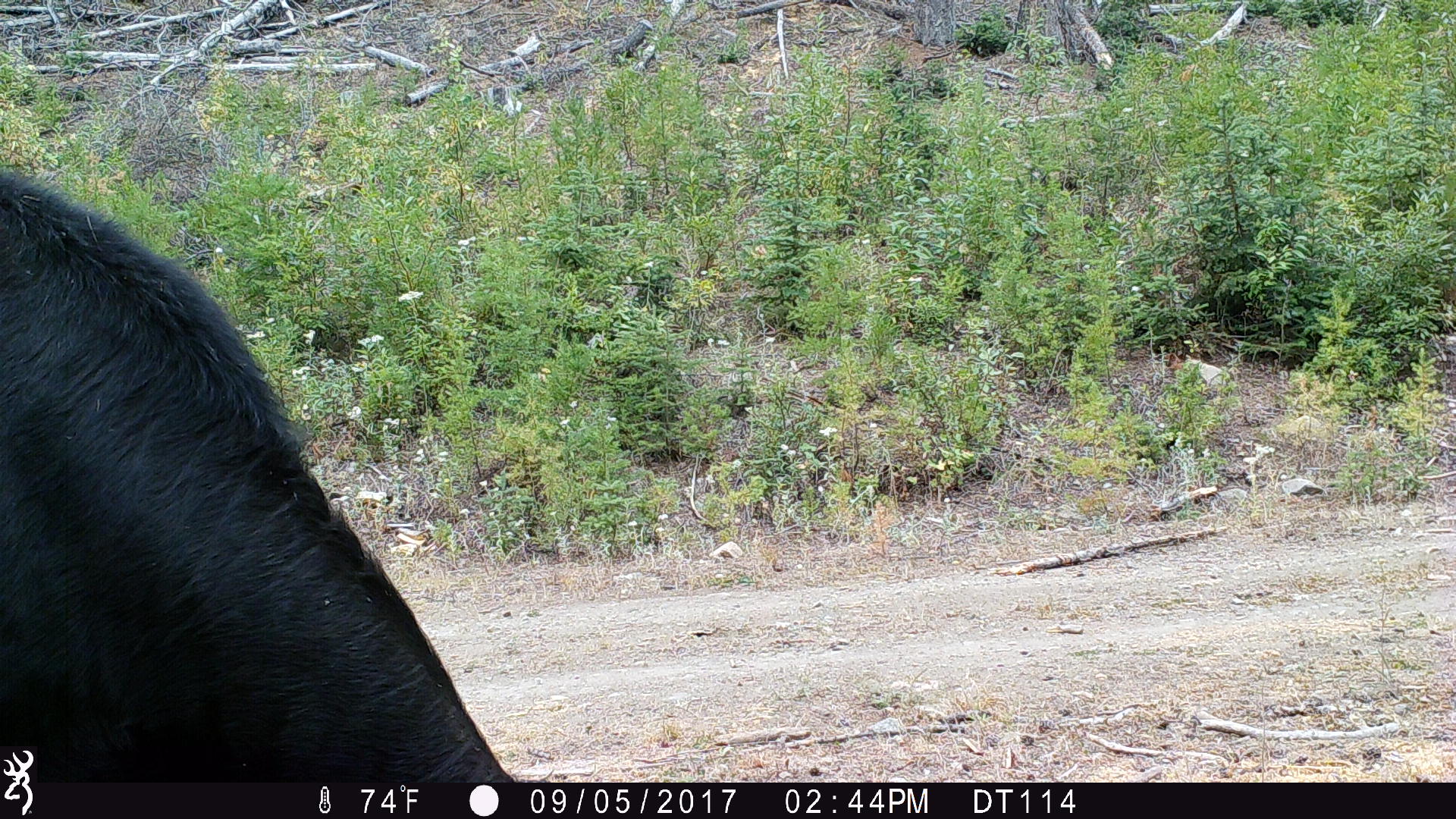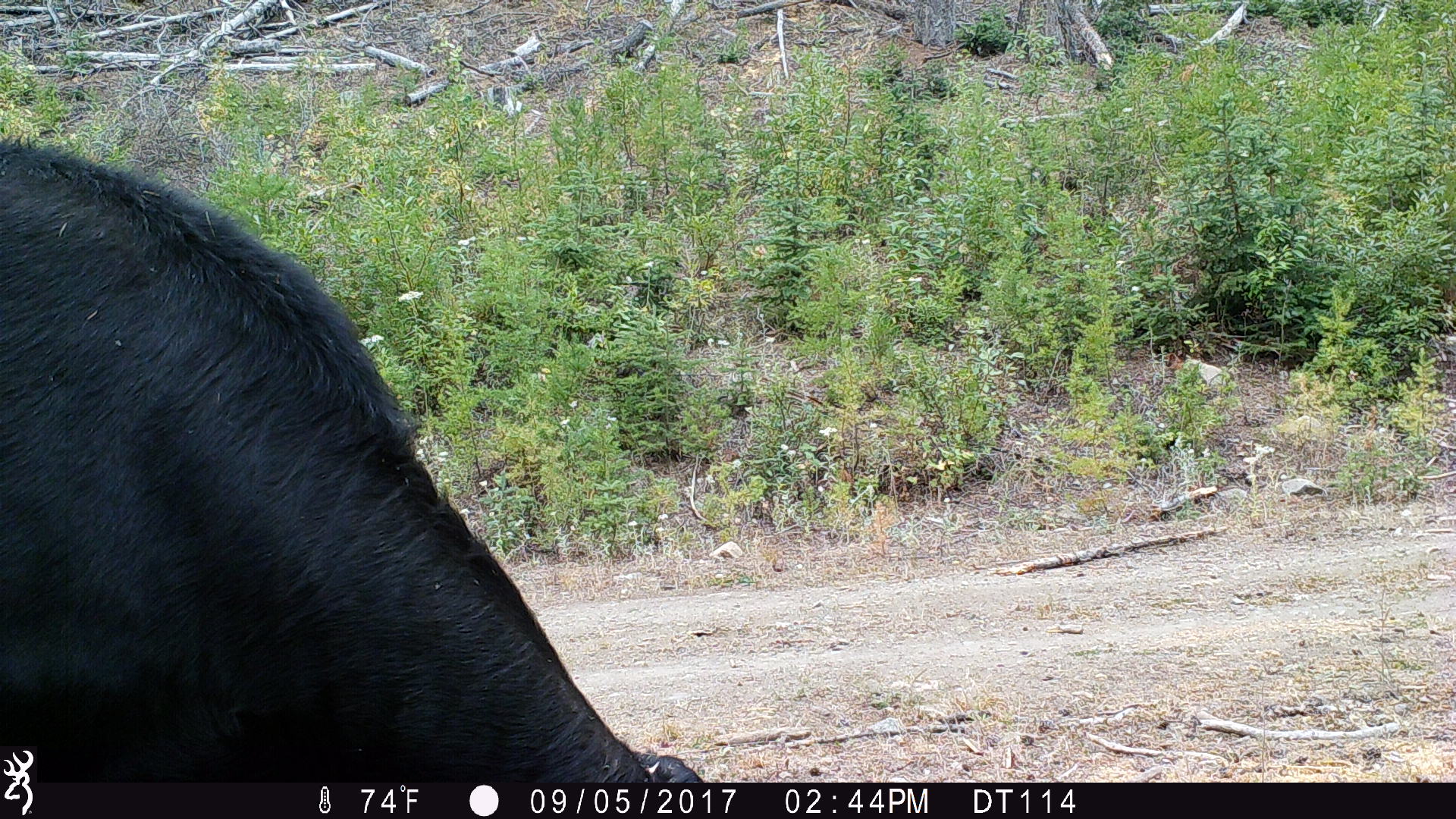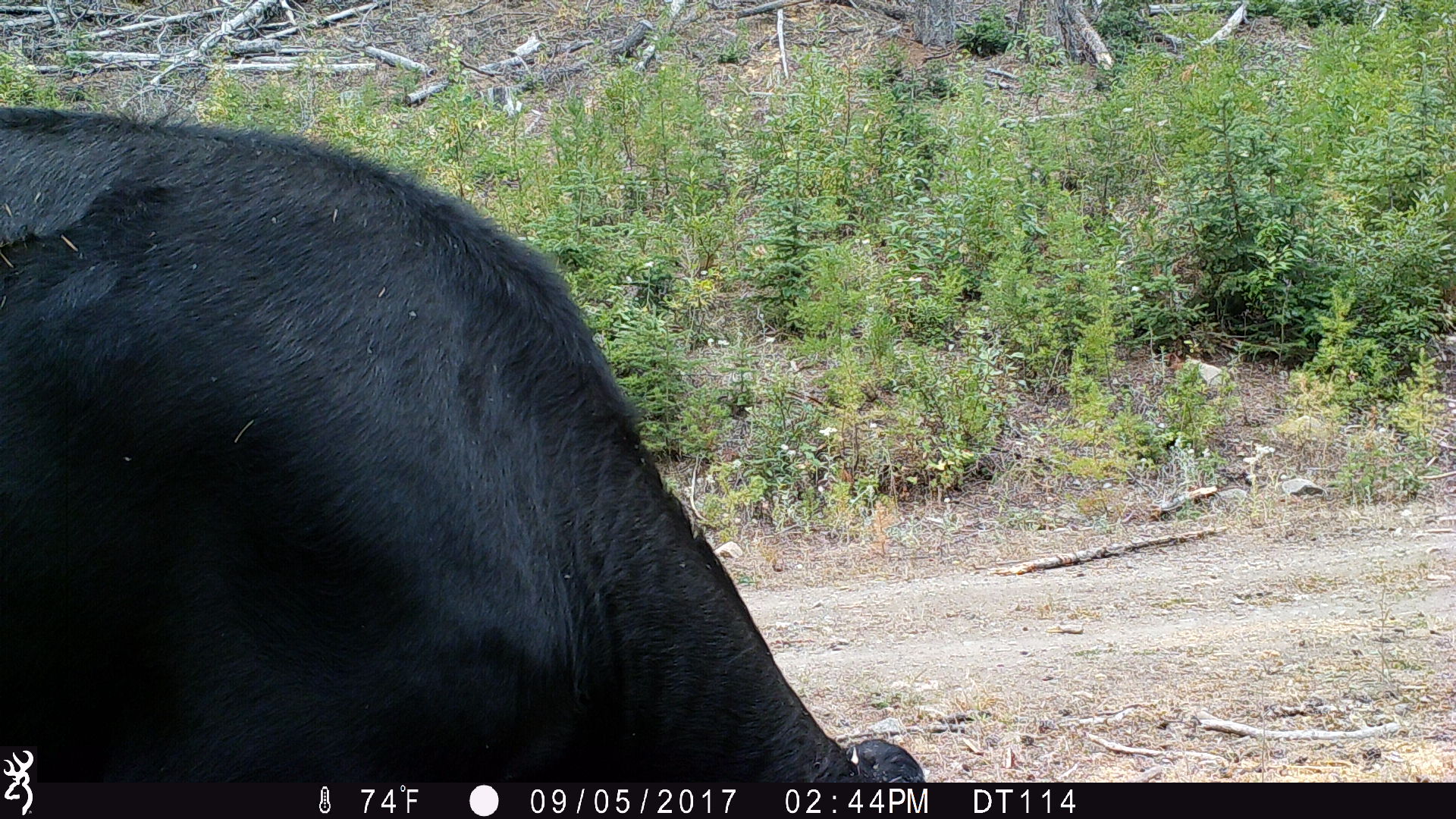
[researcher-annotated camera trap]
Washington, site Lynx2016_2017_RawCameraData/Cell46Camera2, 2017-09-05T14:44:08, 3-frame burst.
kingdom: Animalia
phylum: Chordata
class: Mammalia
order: Artiodactyla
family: Bovidae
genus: Bos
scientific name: Bos taurus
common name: domestic cattle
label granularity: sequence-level